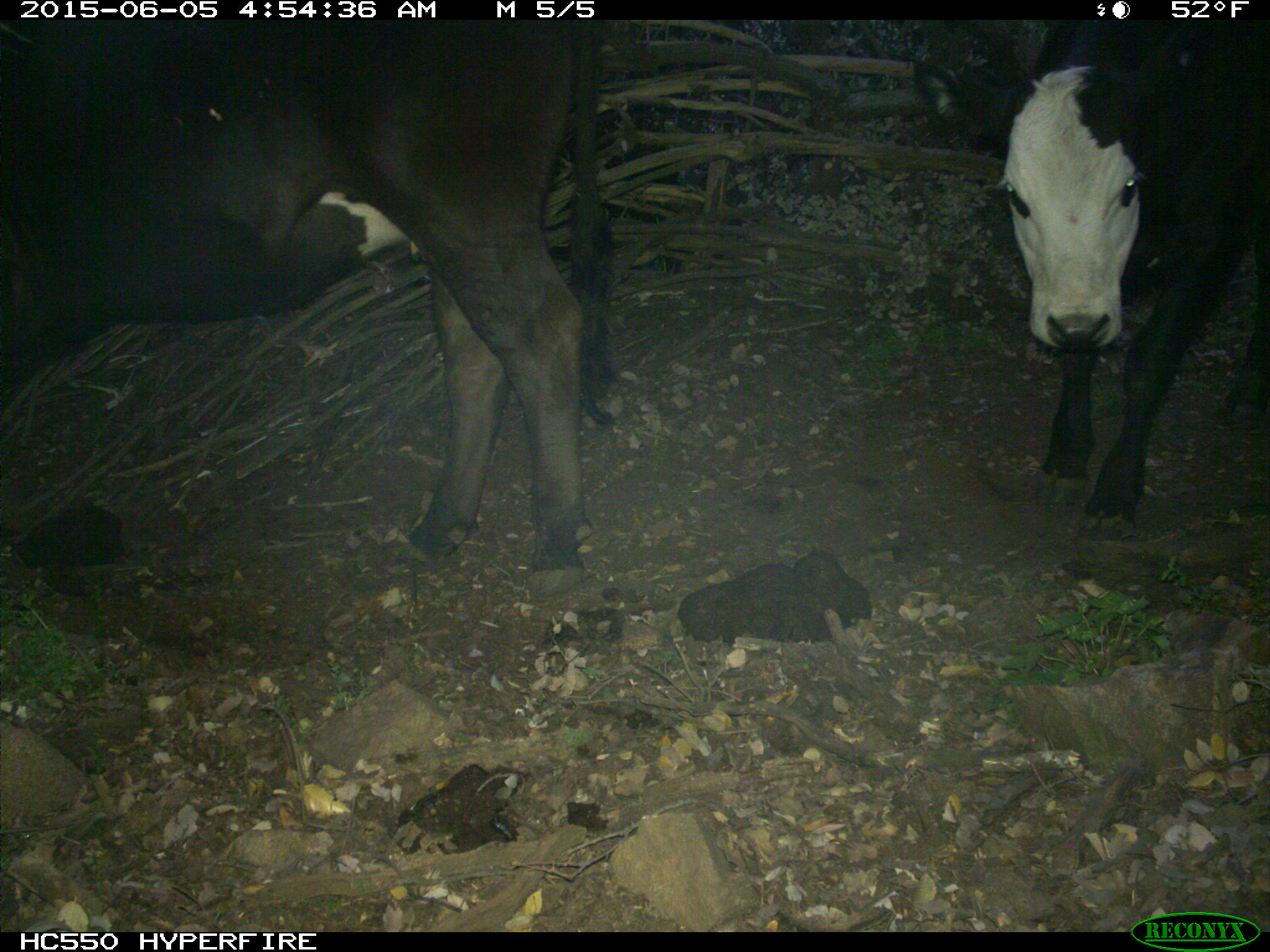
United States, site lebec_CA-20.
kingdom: Animalia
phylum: Chordata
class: Mammalia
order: Artiodactyla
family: Bovidae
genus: Bos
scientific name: Bos taurus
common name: domestic cow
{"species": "Bos taurus (domestic cow)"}